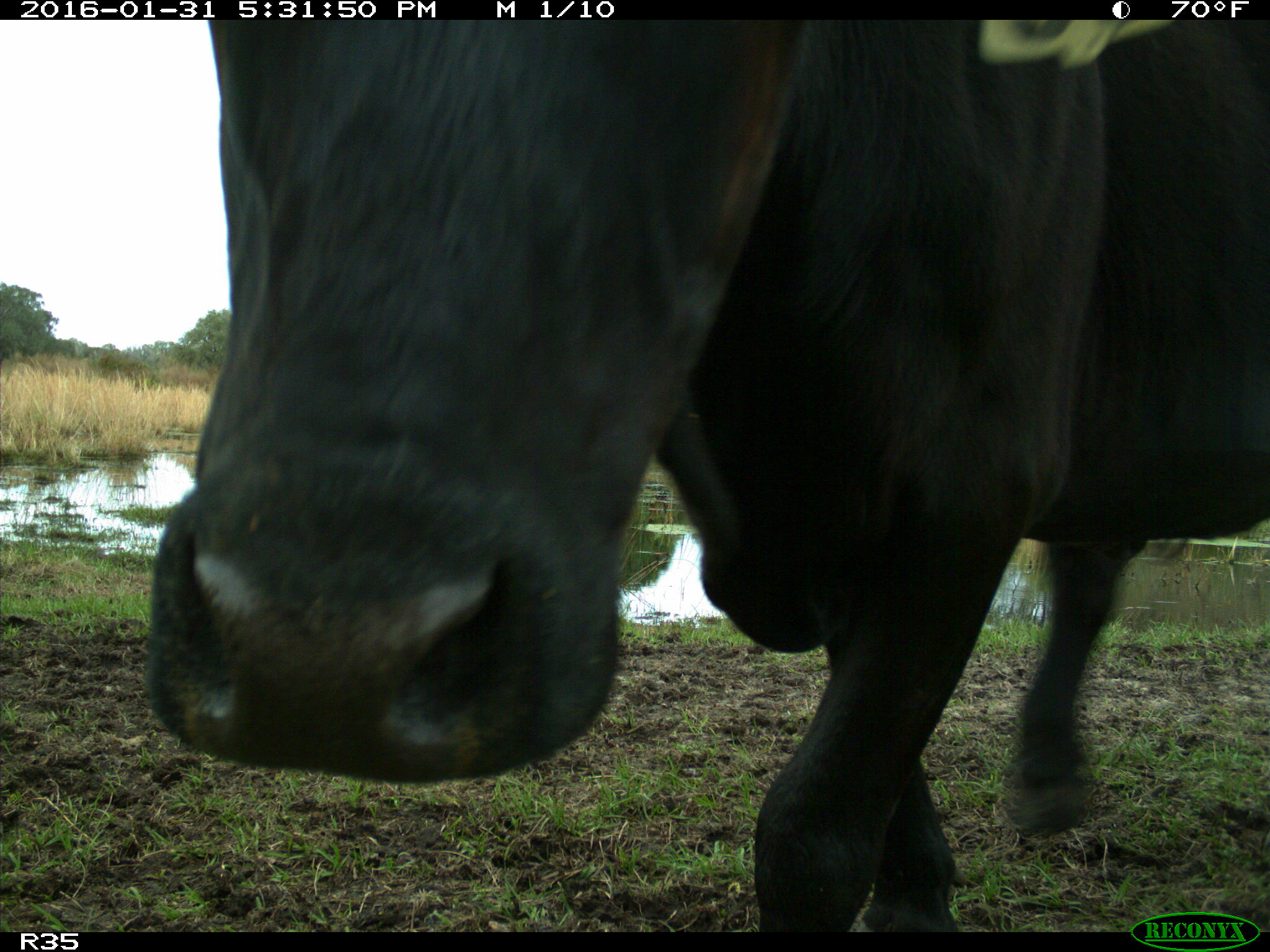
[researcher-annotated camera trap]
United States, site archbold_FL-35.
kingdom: Animalia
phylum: Chordata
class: Mammalia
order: Artiodactyla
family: Bovidae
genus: Bos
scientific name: Bos taurus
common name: domestic cow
Bos taurus (domestic cow).